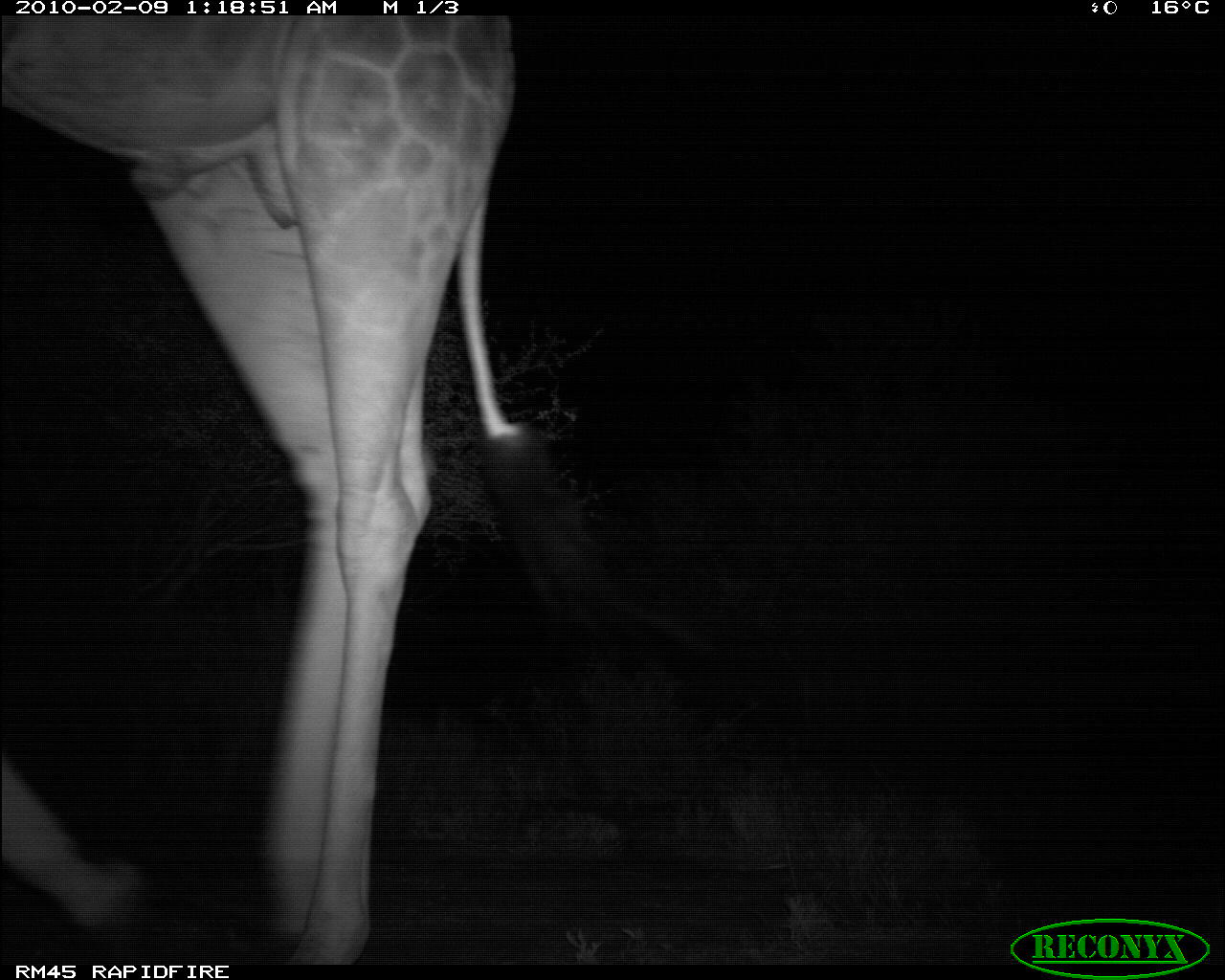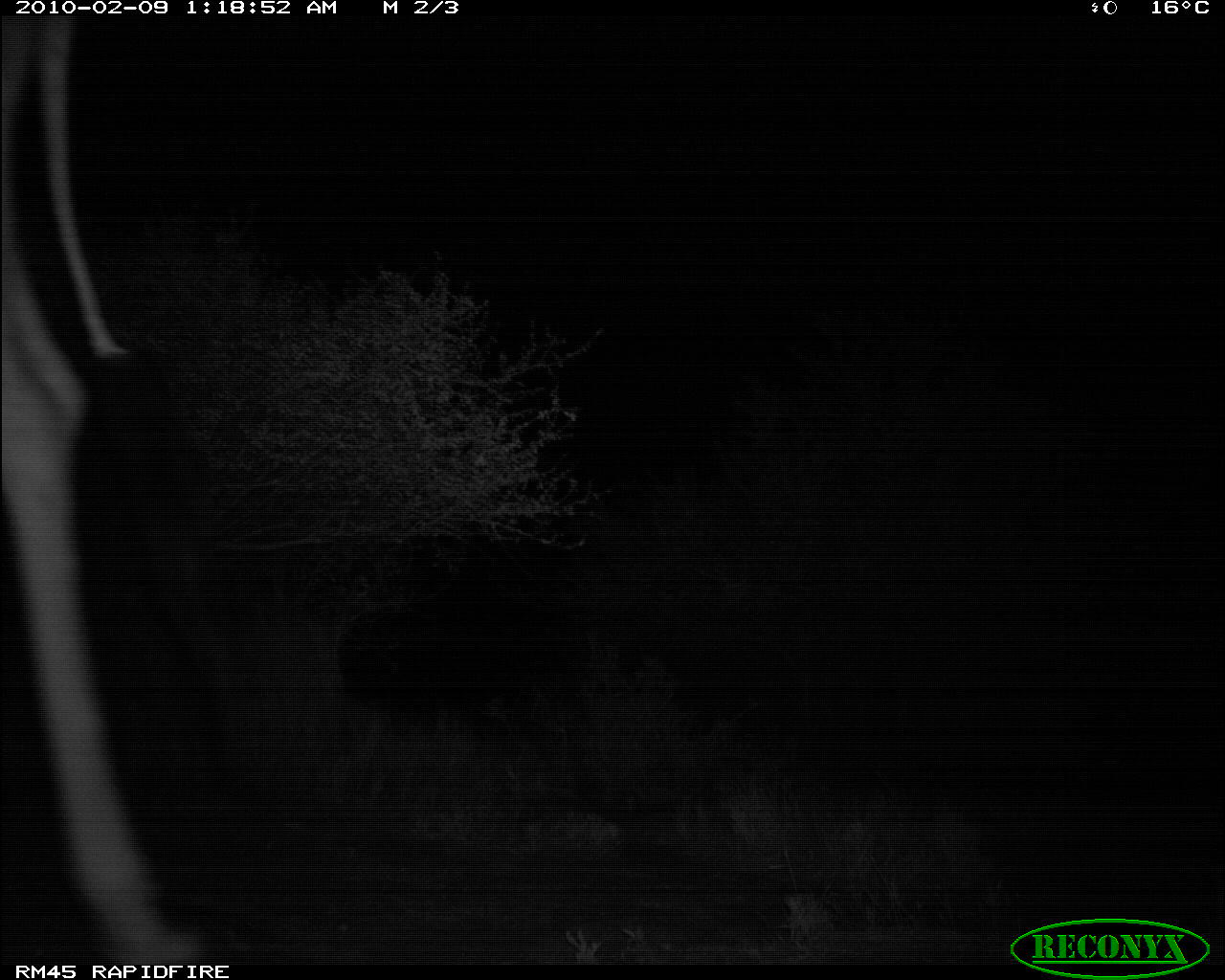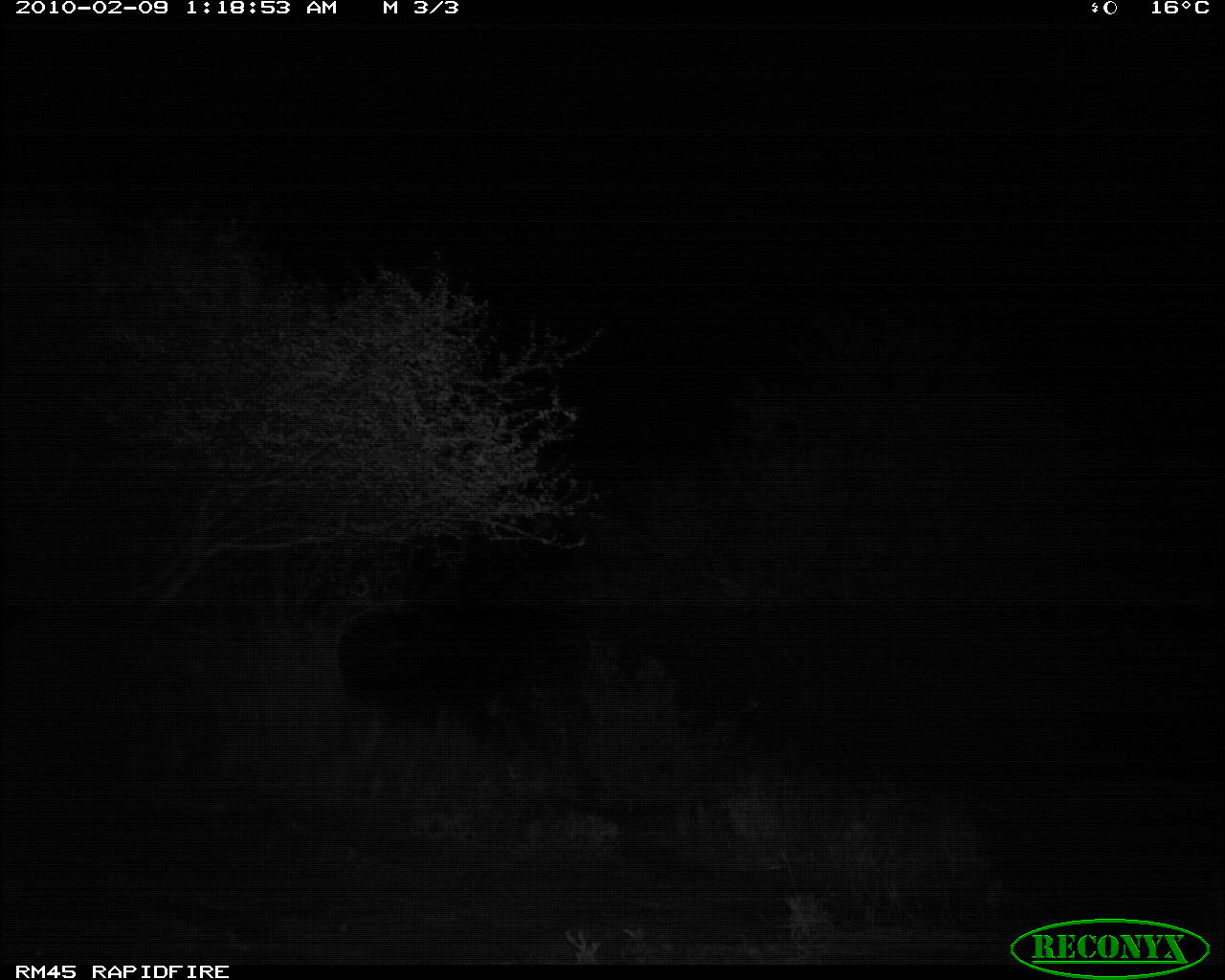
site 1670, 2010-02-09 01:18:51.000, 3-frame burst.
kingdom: Animalia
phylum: Chordata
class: Mammalia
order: Artiodactyla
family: Giraffidae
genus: Giraffa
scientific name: Giraffa camelopardalis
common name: giraffe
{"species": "Giraffa camelopardalis (giraffe)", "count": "1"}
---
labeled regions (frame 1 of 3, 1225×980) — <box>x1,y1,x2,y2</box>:
giraffa camelopardalis: <box>3,15,528,967</box>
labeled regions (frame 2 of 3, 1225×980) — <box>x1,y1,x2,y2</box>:
giraffa camelopardalis: <box>2,15,208,964</box>